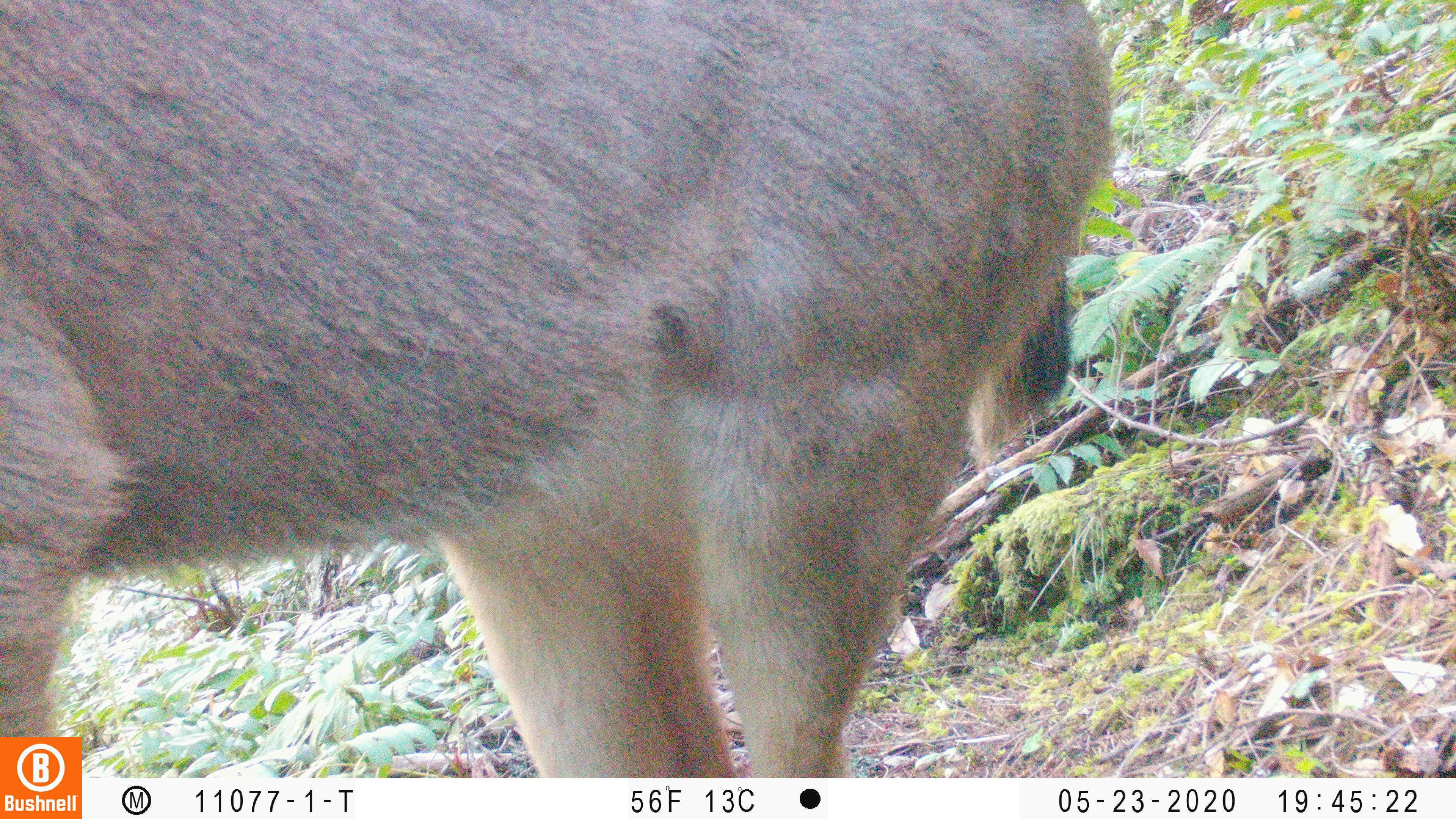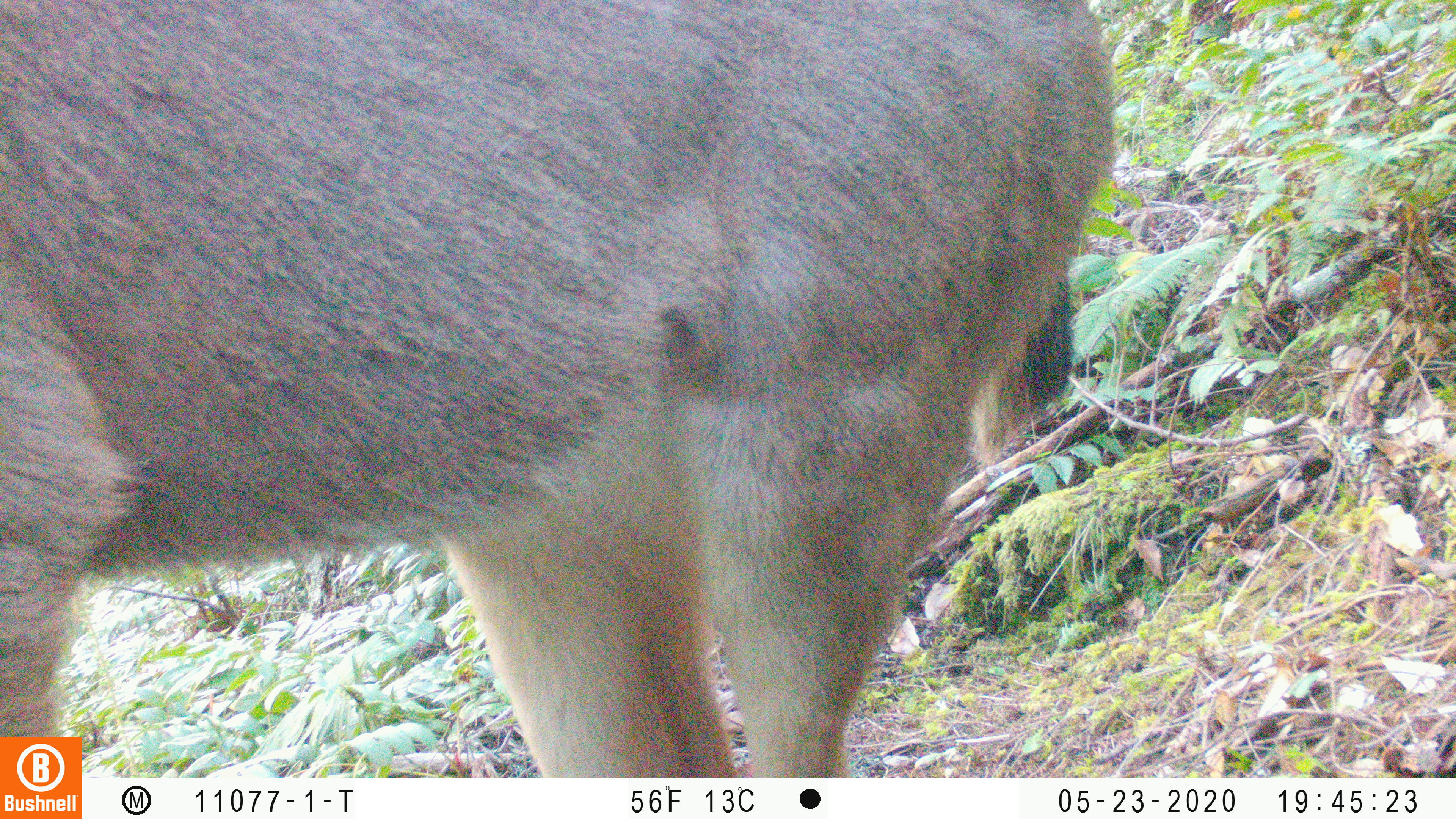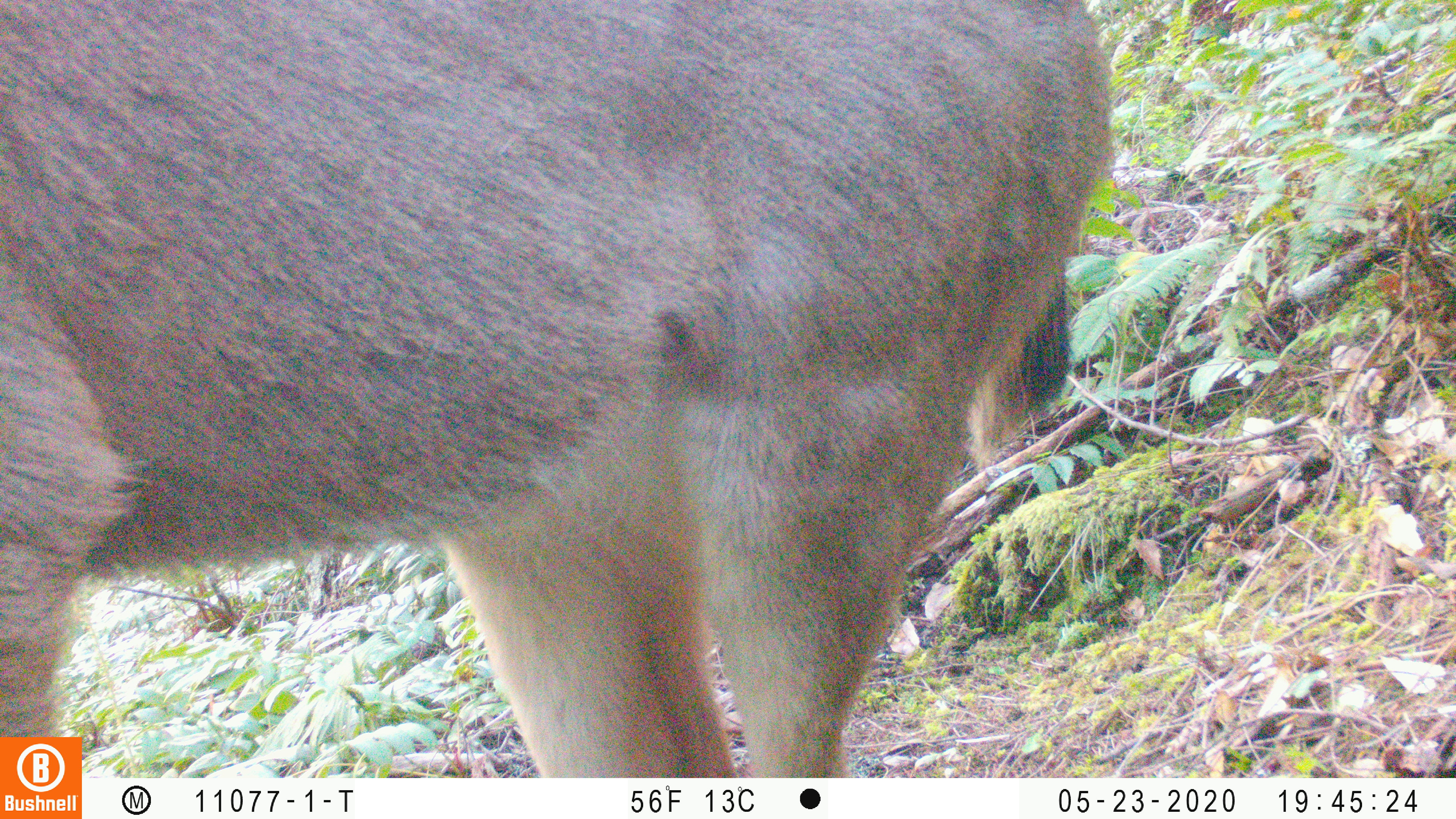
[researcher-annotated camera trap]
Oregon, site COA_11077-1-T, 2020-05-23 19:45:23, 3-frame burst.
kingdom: Animalia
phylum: Chordata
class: Mammalia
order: Artiodactyla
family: Cervidae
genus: Odocoileus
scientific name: Odocoileus hemionus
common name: black-tailed deer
Black-tailed deer (Odocoileus hemionus).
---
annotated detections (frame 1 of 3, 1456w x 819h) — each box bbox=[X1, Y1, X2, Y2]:
black-tailed deer: bbox=[2, 0, 1125, 730]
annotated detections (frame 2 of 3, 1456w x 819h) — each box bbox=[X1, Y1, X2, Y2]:
black-tailed deer: bbox=[0, 1, 1125, 730]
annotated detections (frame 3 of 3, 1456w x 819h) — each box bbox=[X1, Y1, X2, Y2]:
black-tailed deer: bbox=[0, 0, 1121, 727]